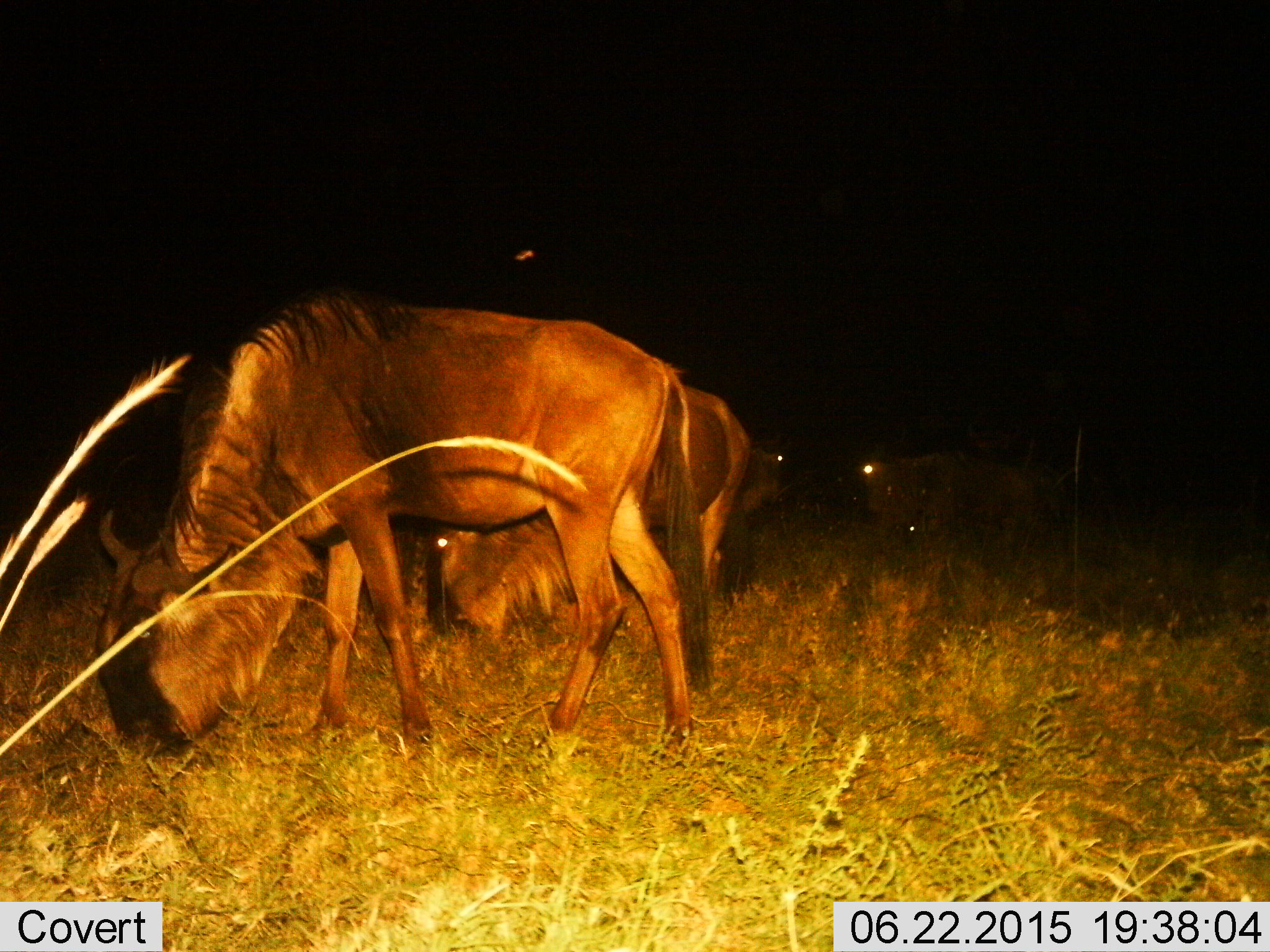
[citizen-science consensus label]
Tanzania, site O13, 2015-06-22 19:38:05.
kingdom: Animalia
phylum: Chordata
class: Mammalia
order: Artiodactyla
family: Bovidae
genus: Connochaetes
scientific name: Connochaetes taurinus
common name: blue wildebeest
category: wildebeest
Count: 4.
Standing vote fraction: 50%.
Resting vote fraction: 0%.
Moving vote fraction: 0%.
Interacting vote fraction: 0%.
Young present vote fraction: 0%.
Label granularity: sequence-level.